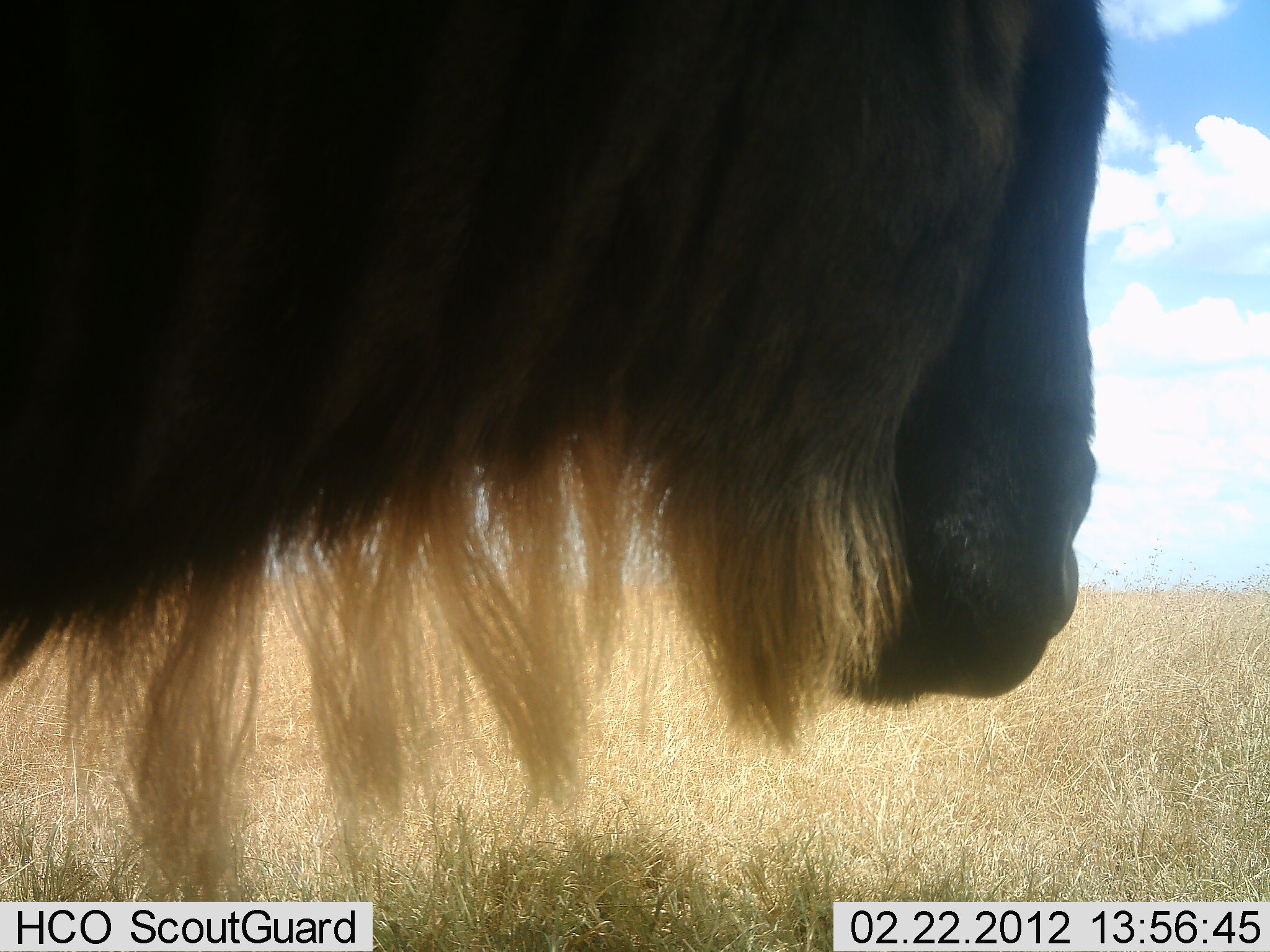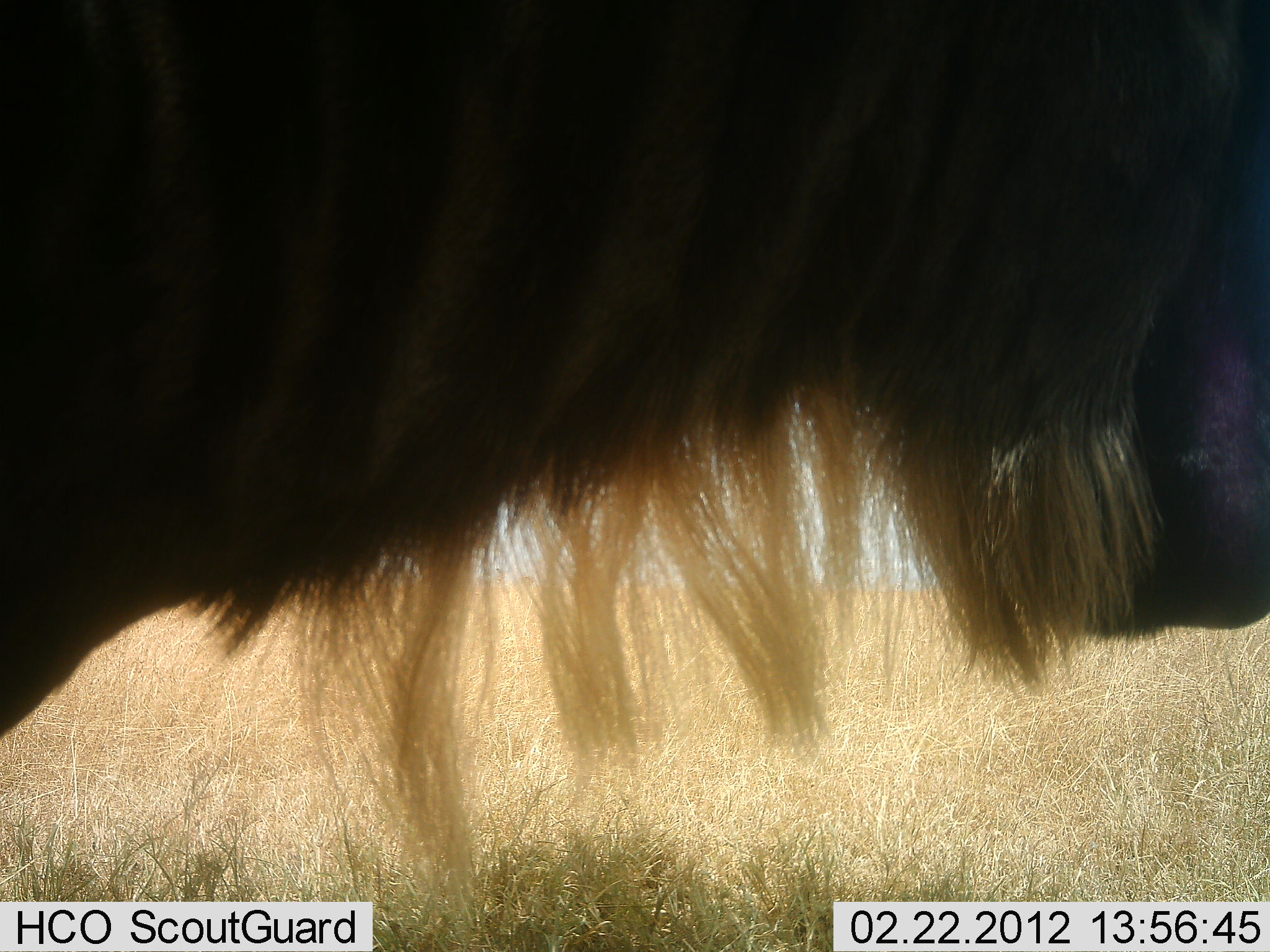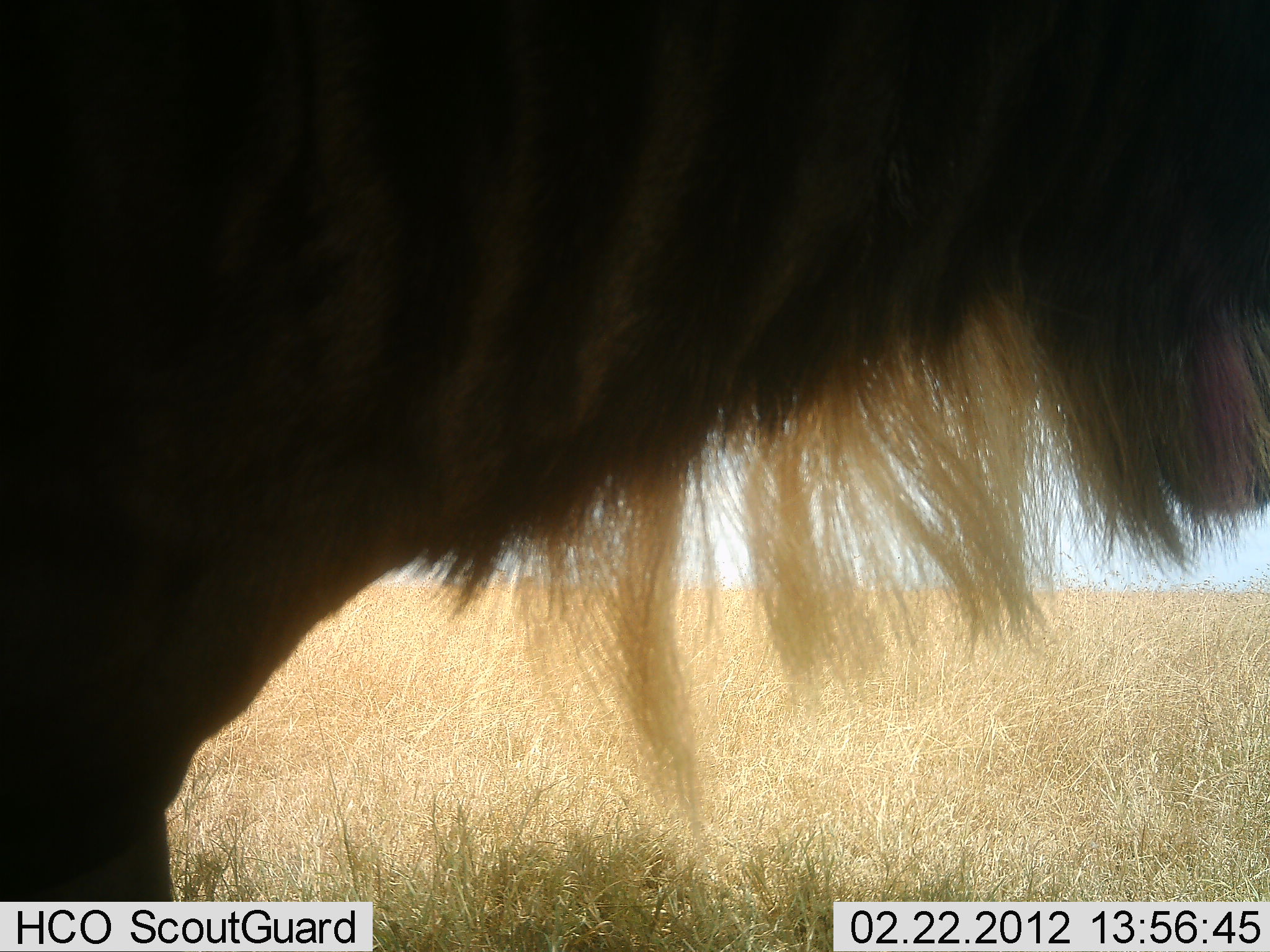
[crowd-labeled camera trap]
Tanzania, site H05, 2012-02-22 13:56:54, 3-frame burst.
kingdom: Animalia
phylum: Chordata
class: Mammalia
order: Artiodactyla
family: Bovidae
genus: Connochaetes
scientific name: Connochaetes taurinus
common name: blue wildebeest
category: wildebeest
Wildebeest (blue wildebeest) (Connochaetes taurinus), count 1. Behavior (volunteer vote fractions): standing 56%, resting 6%, moving 44%, interacting 0%. Young present (vote fraction): 0%. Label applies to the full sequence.